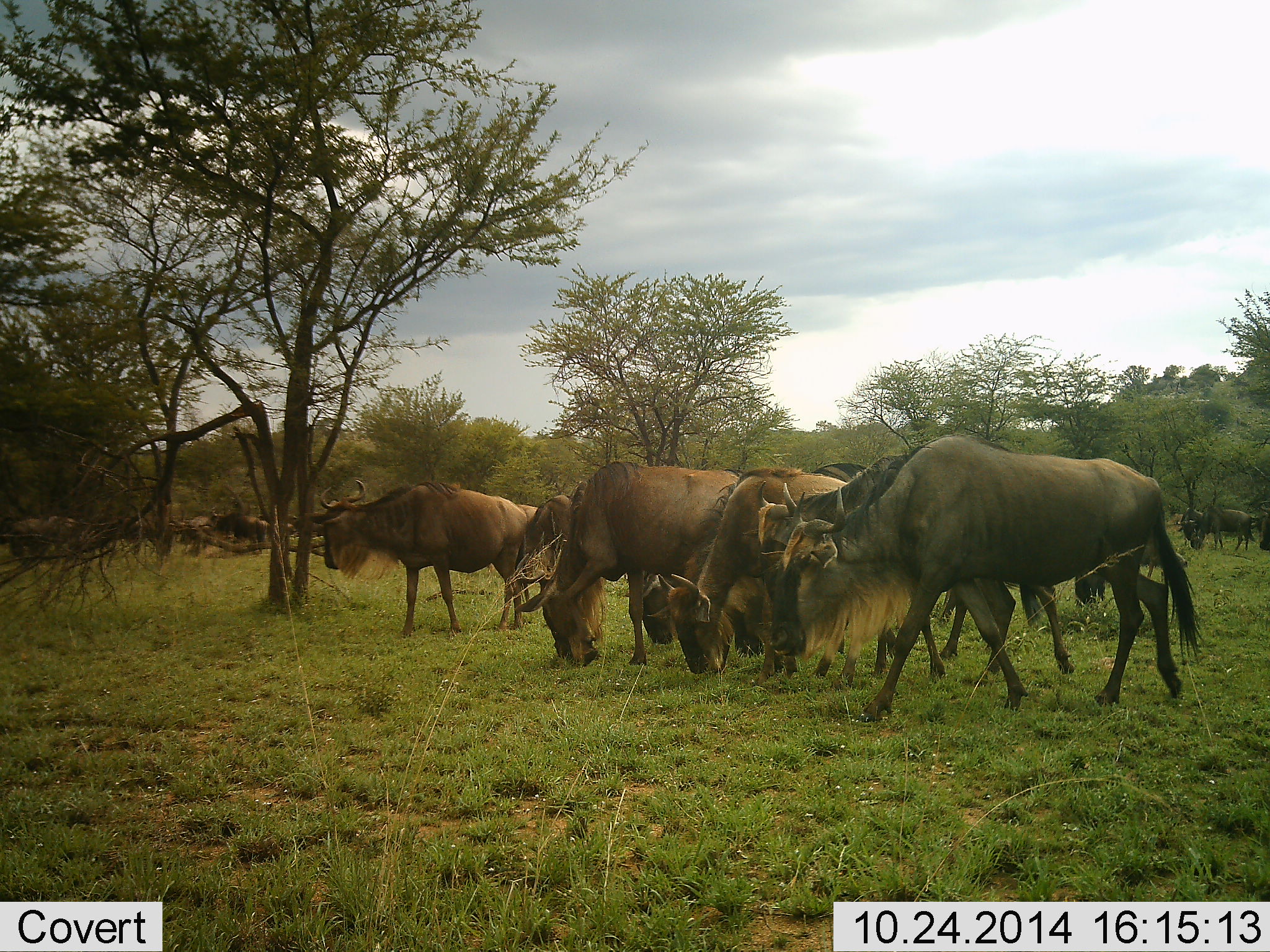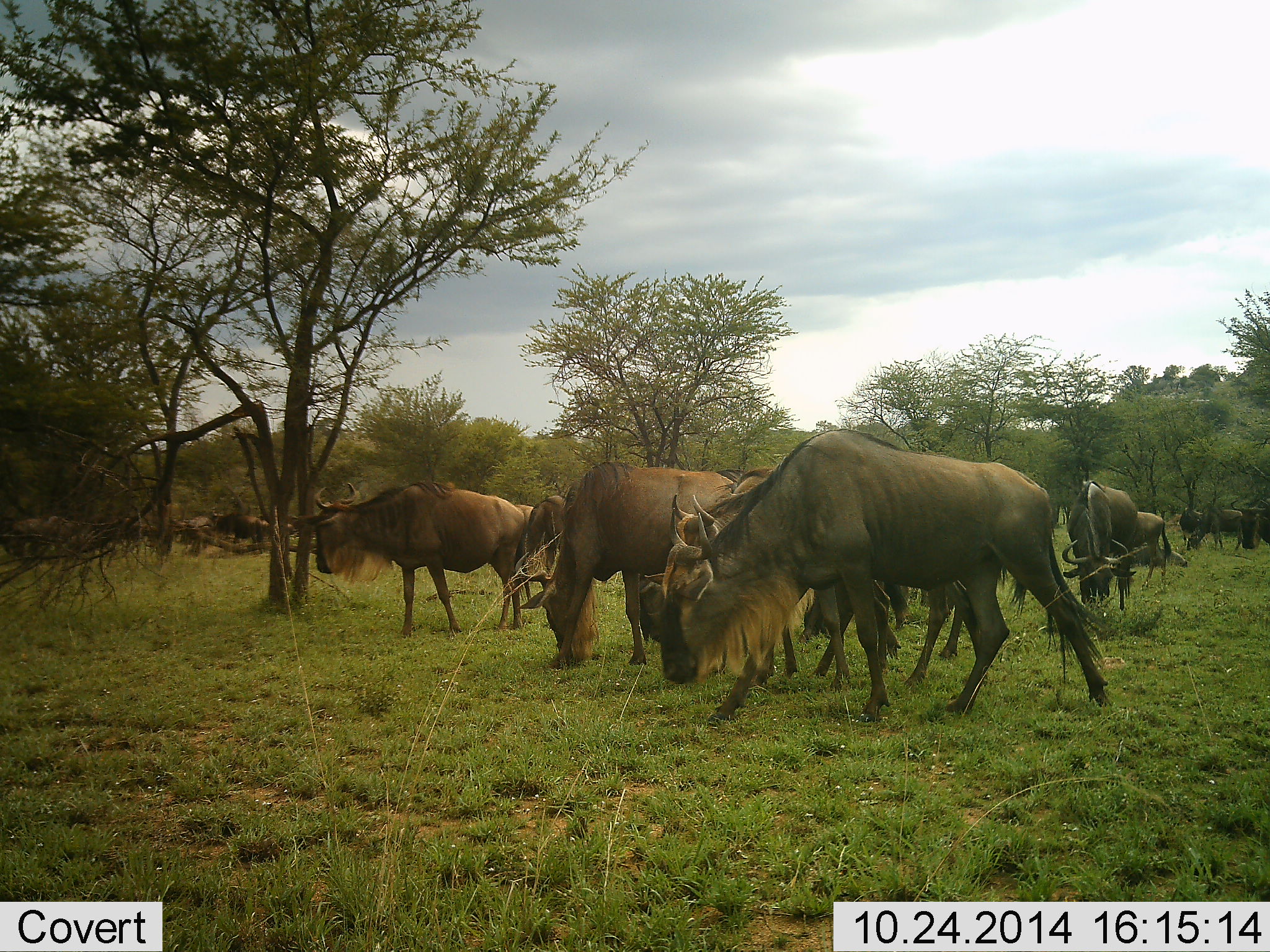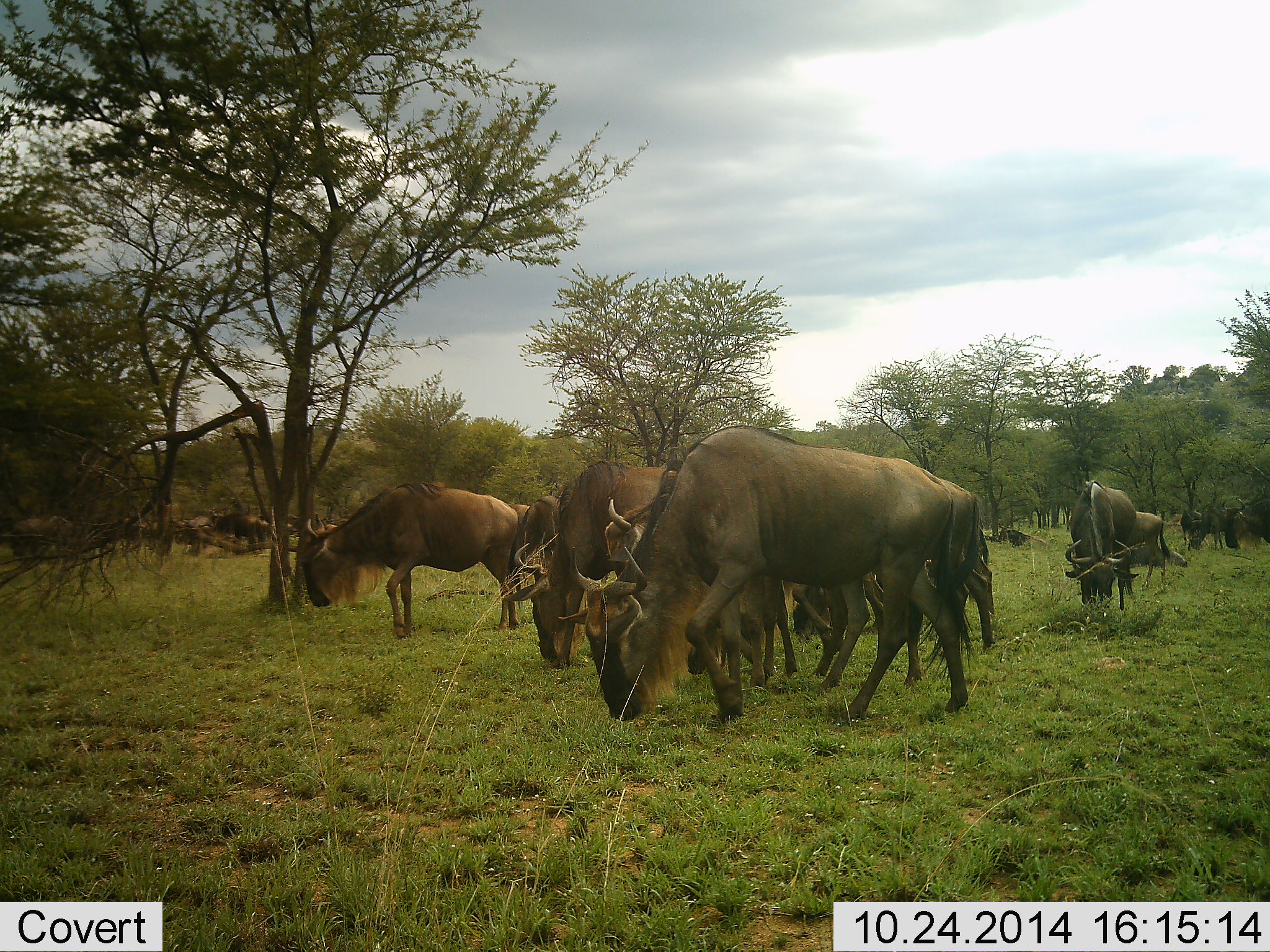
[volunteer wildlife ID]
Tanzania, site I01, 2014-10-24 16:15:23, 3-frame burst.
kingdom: Animalia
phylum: Chordata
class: Mammalia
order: Artiodactyla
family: Bovidae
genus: Connochaetes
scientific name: Connochaetes taurinus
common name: blue wildebeest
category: wildebeest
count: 11-50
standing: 30%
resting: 0%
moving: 60%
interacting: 0%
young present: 10%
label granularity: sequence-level